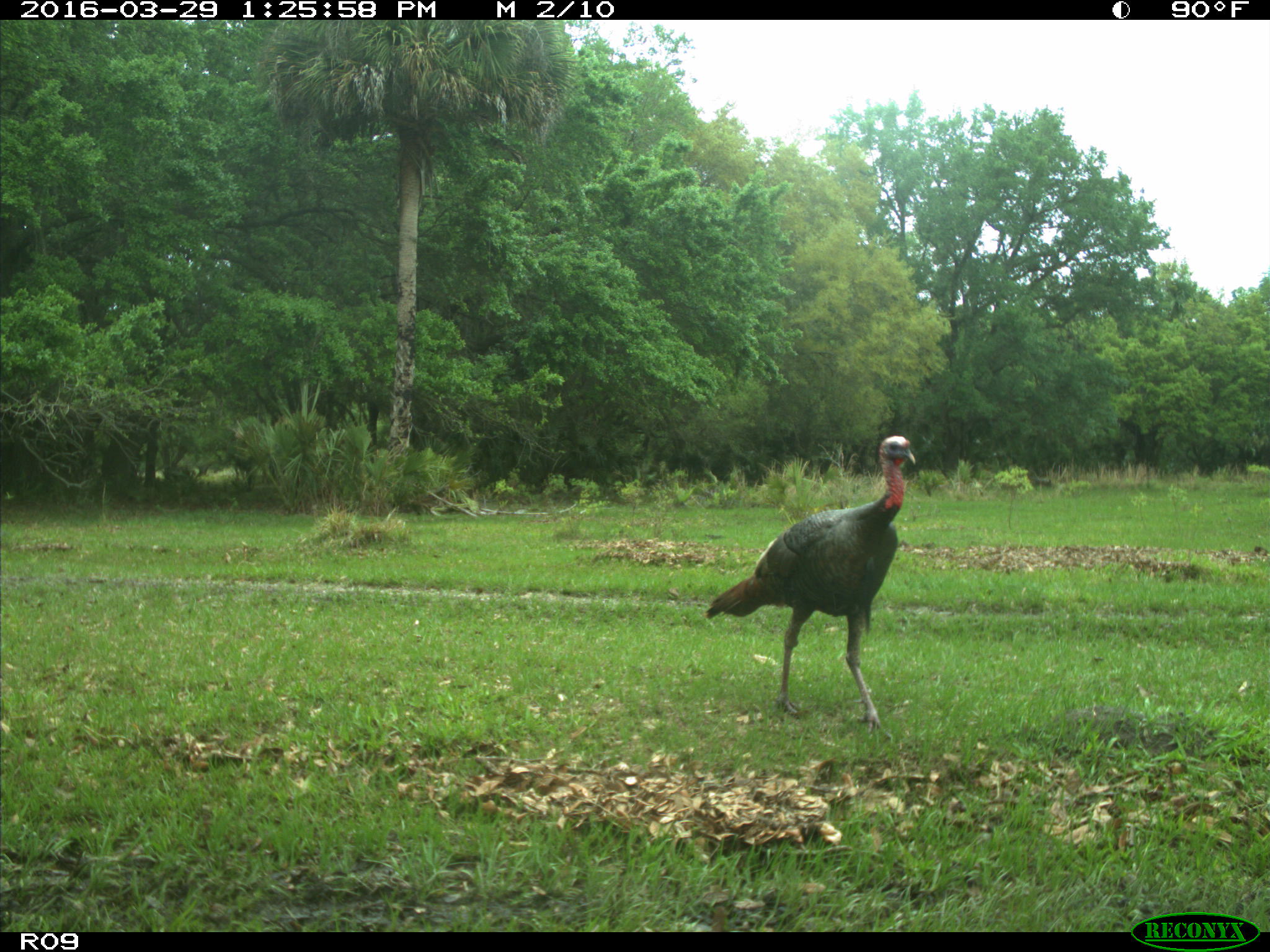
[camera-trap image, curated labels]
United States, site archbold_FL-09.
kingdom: Animalia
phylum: Chordata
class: Aves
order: Galliformes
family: Phasianidae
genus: Meleagris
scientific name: Meleagris gallopavo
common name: wild turkey